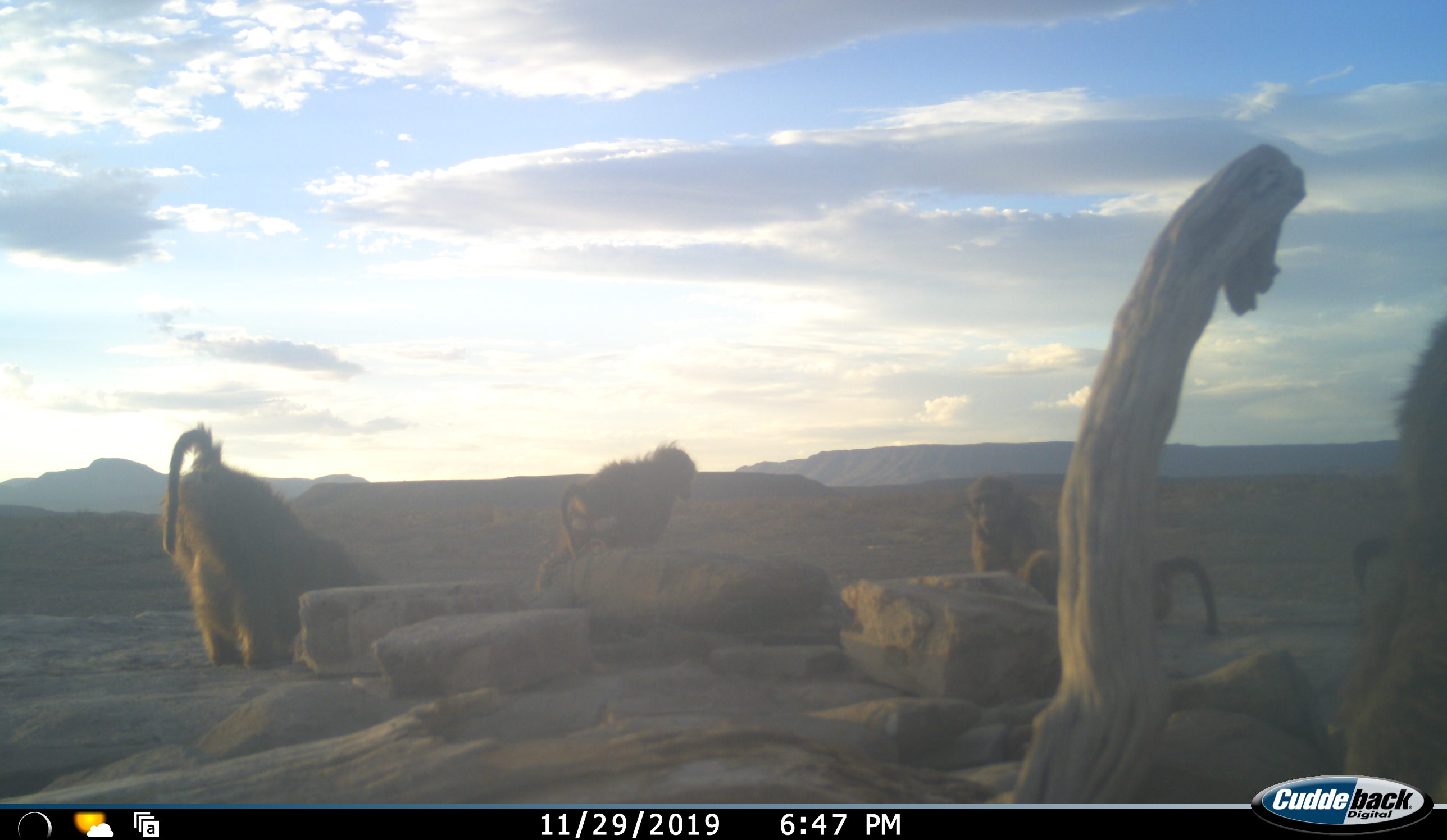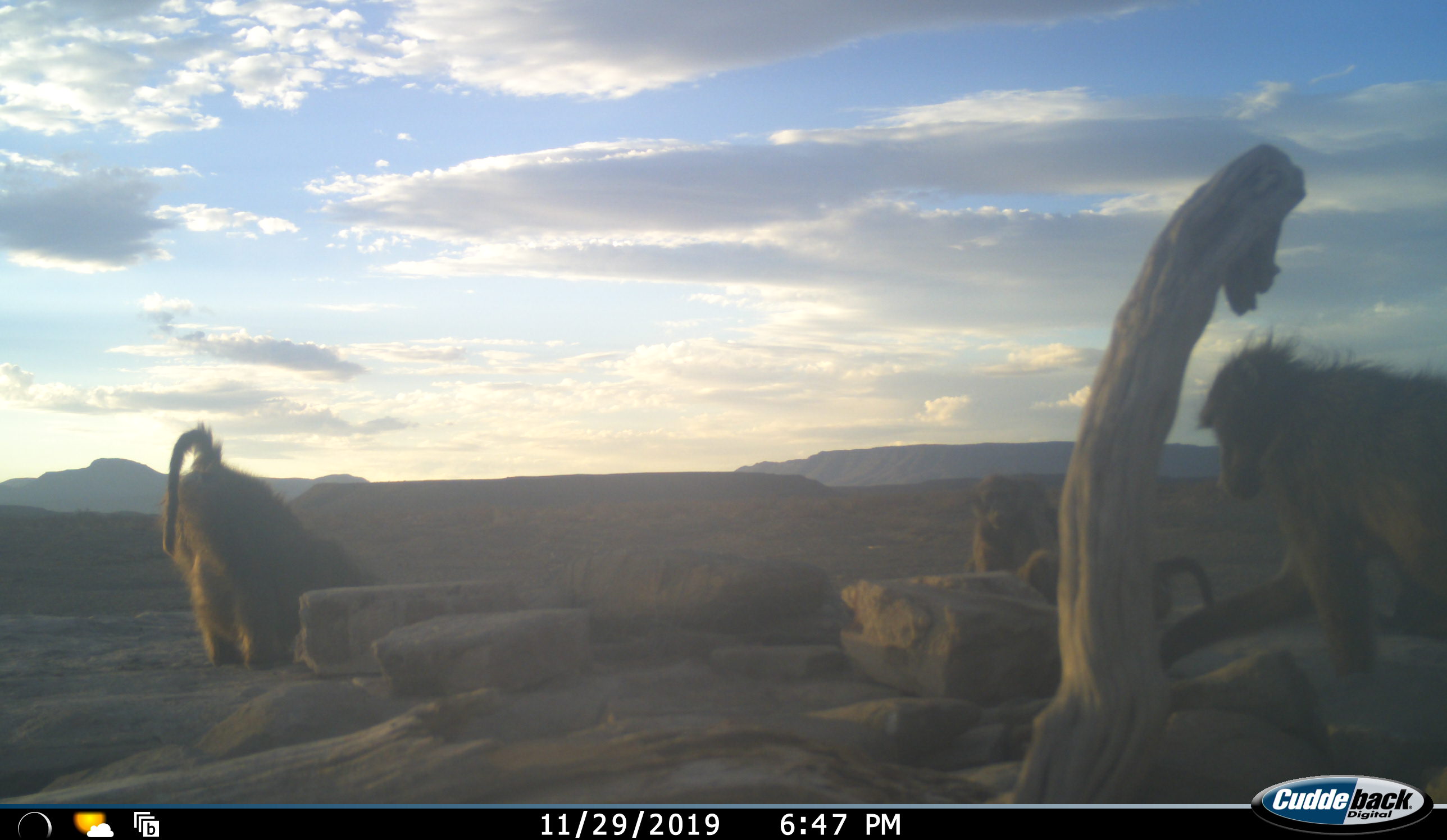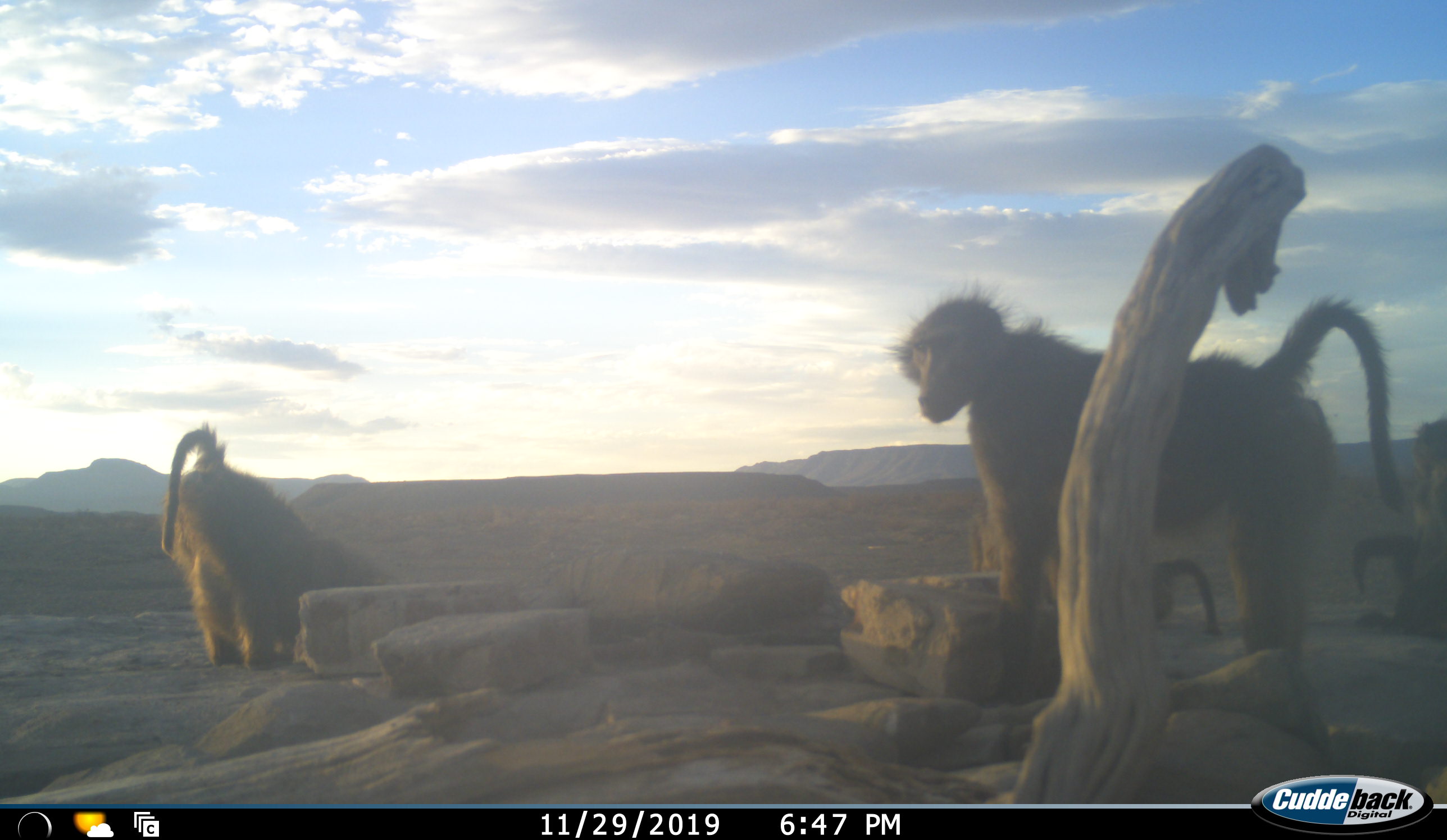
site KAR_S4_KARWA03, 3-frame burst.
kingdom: Animalia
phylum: Chordata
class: Mammalia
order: Primates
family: Cercopithecidae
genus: Papio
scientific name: Papio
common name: baboon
Baboon (Papio), count 5. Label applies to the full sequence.